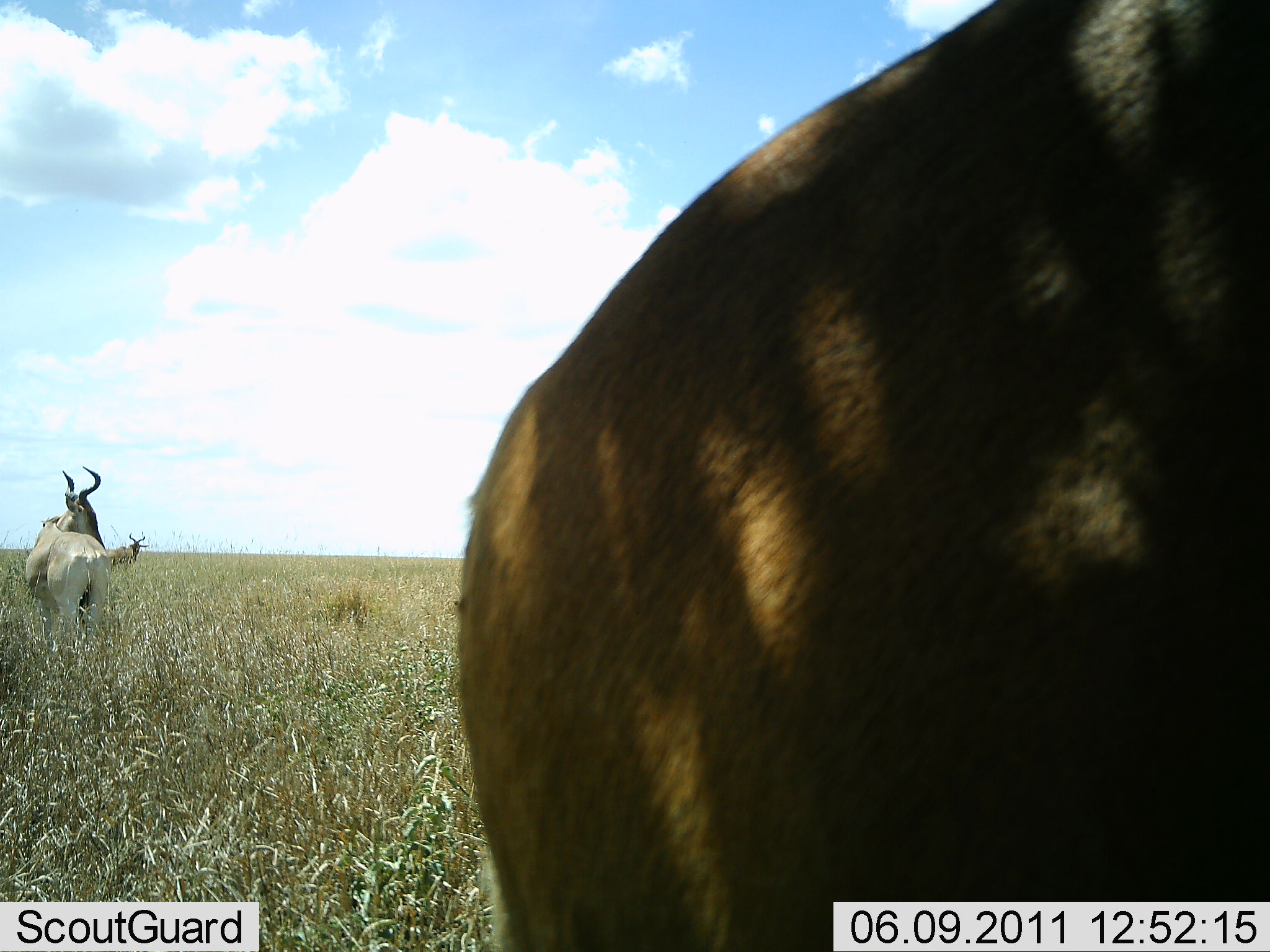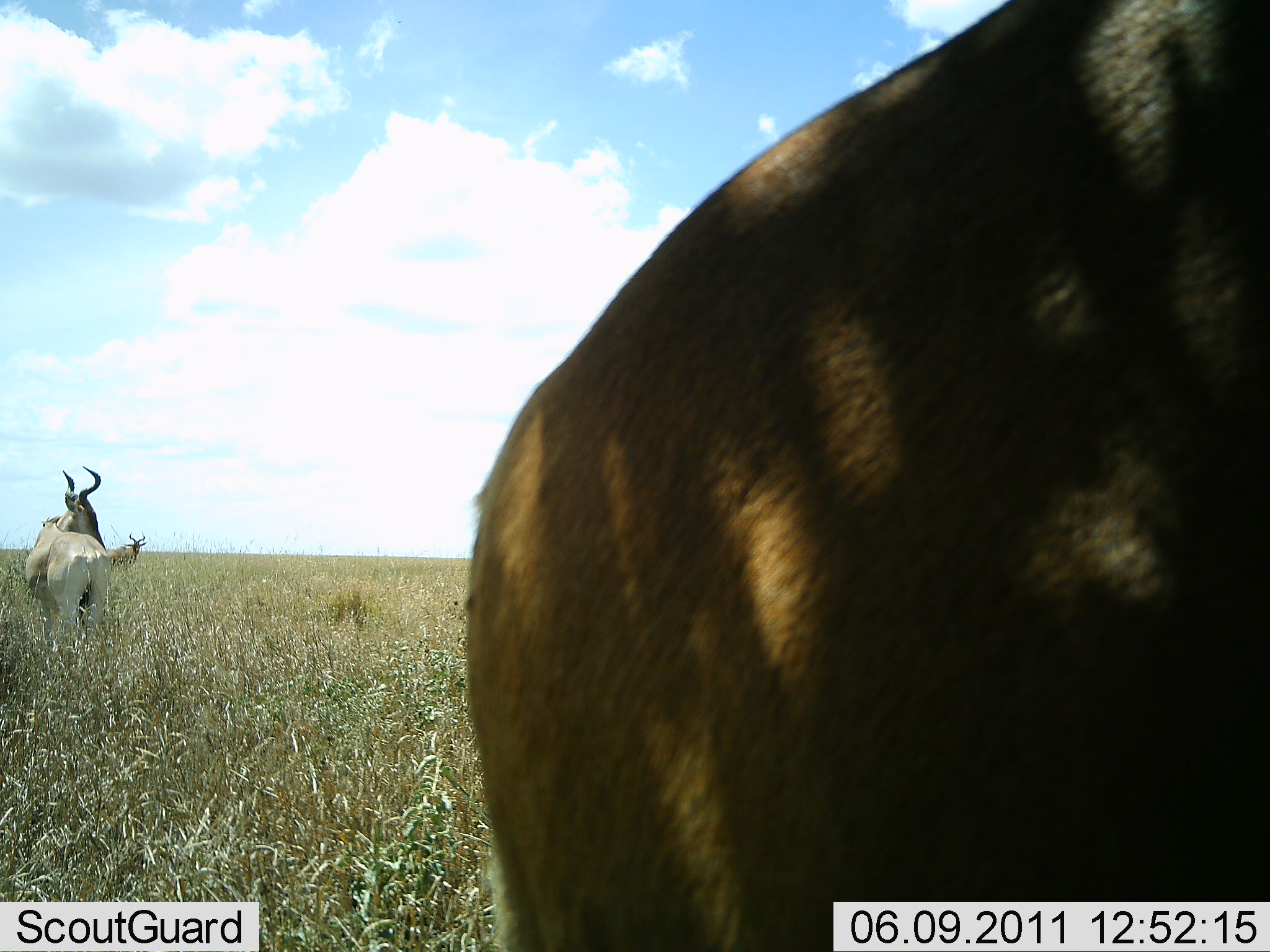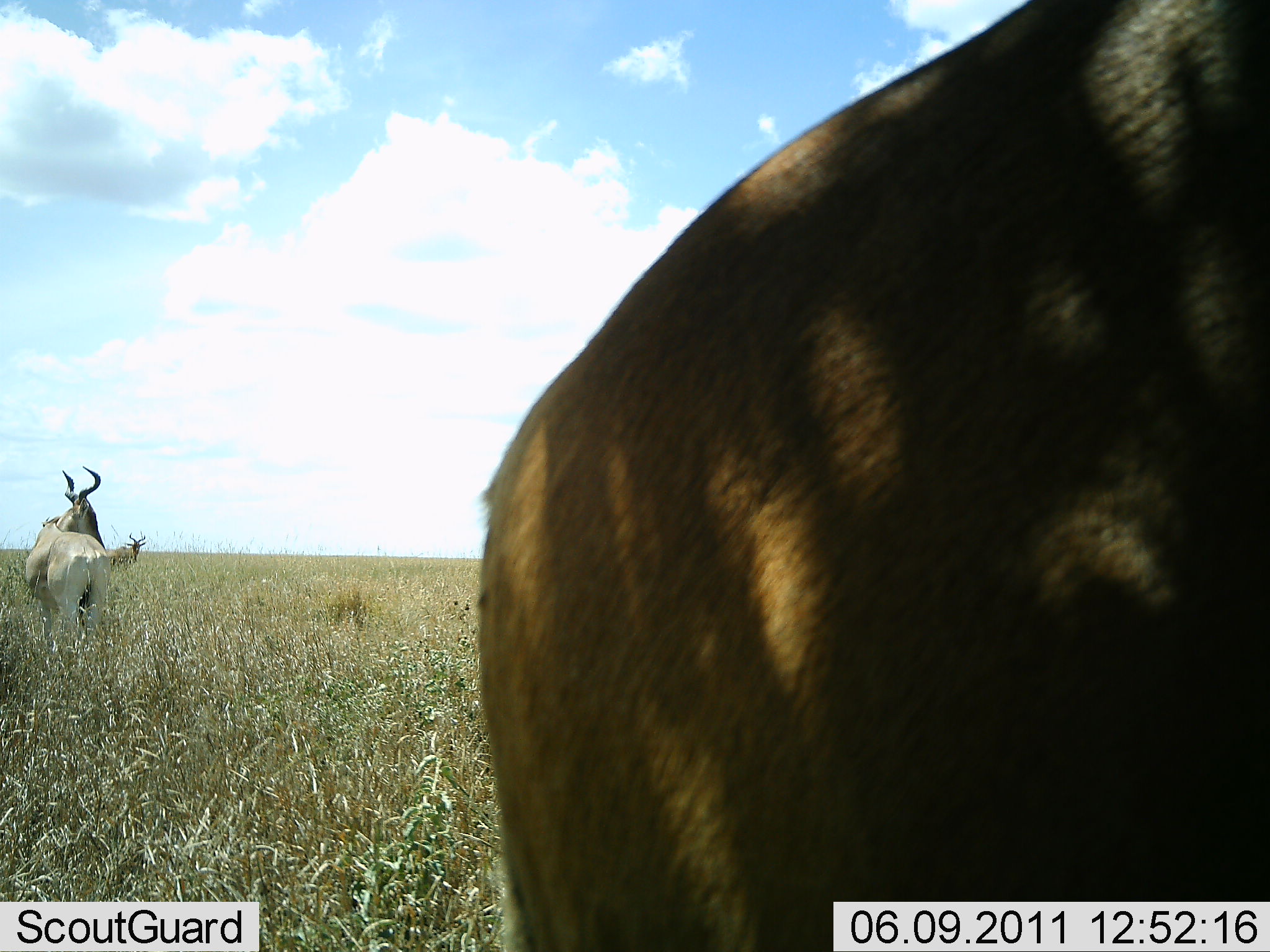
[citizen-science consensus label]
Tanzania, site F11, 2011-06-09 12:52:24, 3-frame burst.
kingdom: Animalia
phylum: Chordata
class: Mammalia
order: Artiodactyla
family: Bovidae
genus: Alcelaphus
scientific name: Alcelaphus buselaphus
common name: hartebeest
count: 3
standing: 100%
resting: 0%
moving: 0%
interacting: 9%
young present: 0%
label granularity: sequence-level